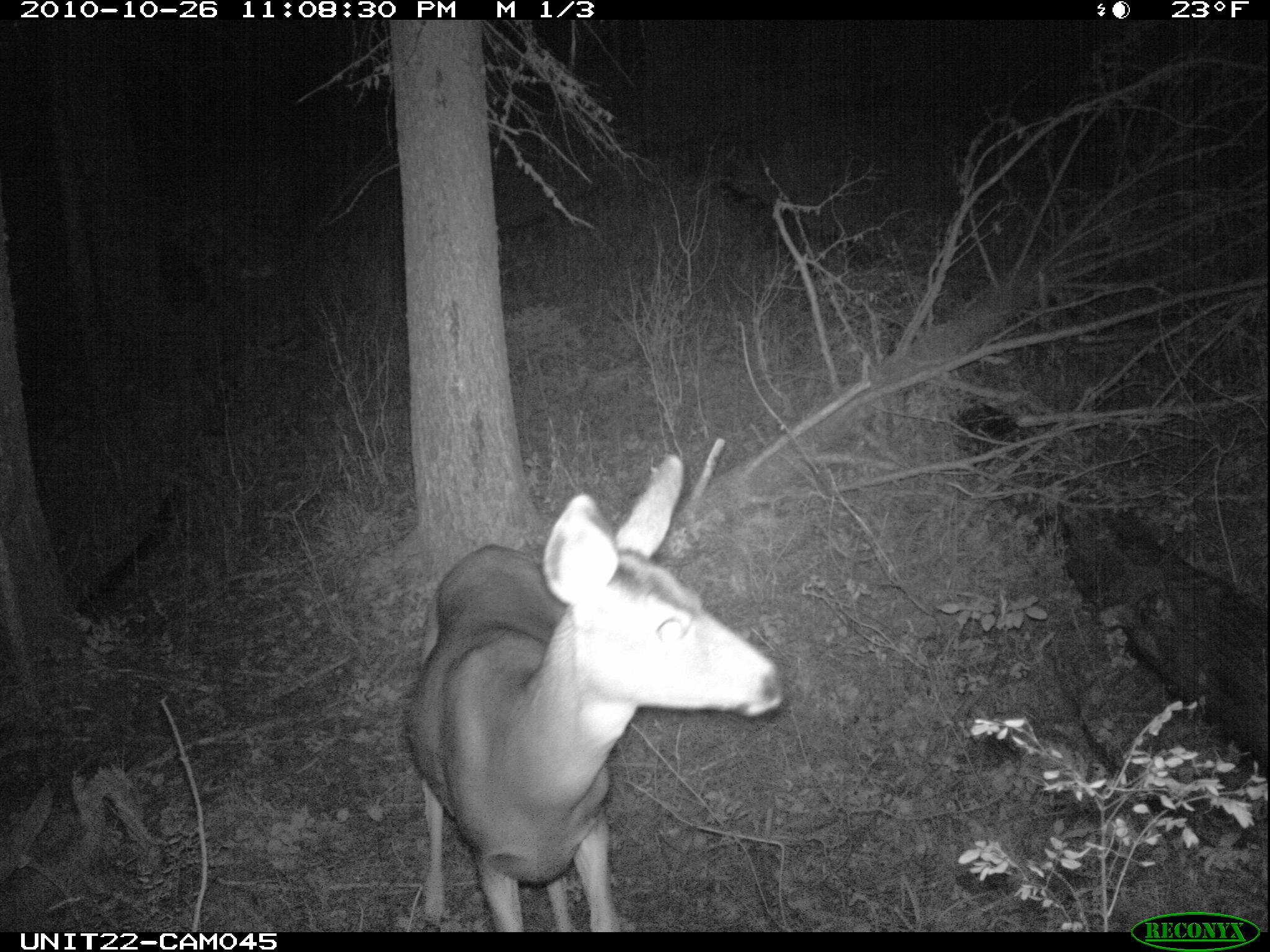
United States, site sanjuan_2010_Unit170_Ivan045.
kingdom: Animalia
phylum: Chordata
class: Mammalia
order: Artiodactyla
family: Cervidae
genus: Odocoileus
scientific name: Odocoileus hemionus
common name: mule deer